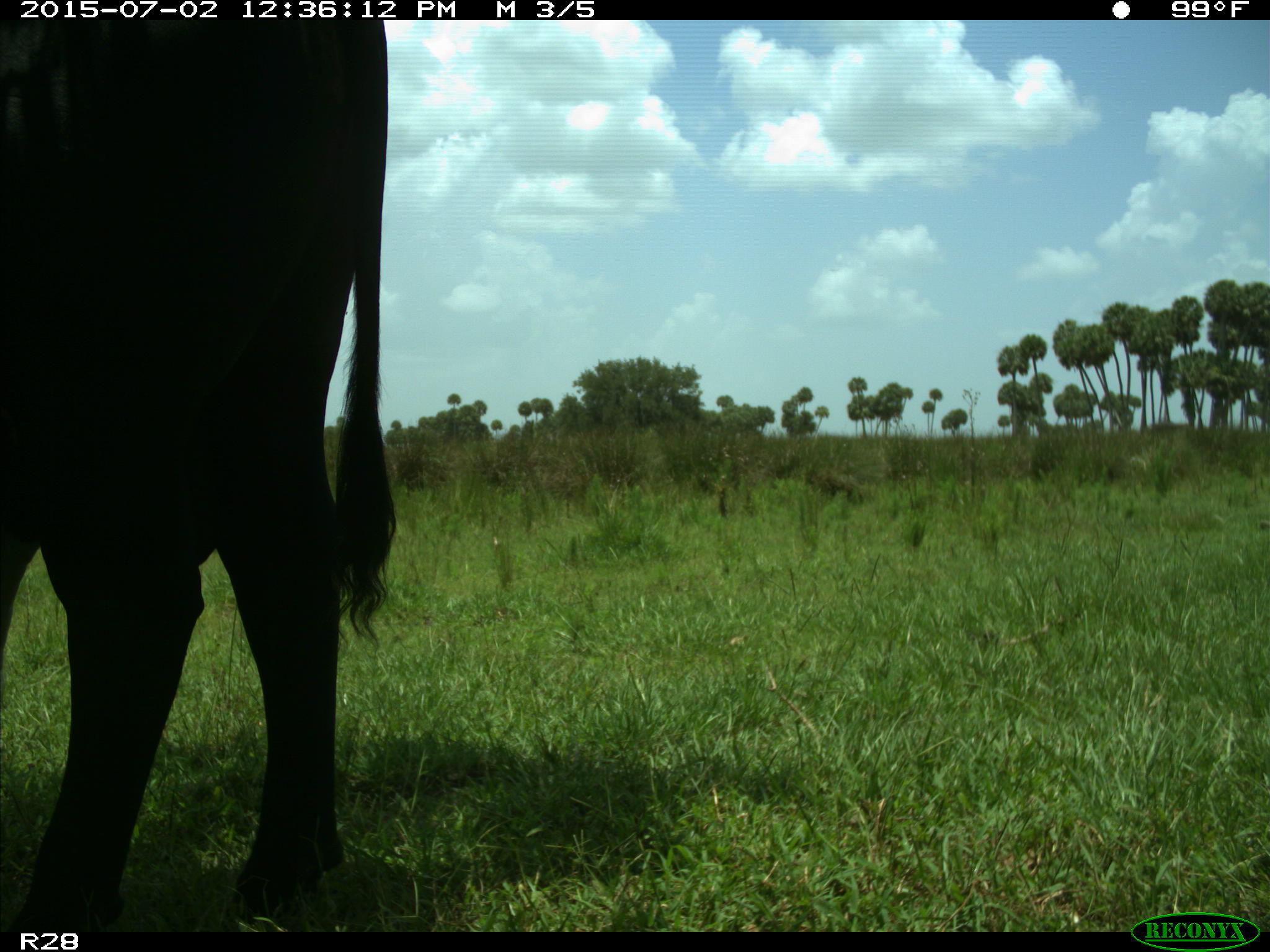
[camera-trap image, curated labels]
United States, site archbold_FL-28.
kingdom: Animalia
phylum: Chordata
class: Mammalia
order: Artiodactyla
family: Bovidae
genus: Bos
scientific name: Bos taurus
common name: domestic cow